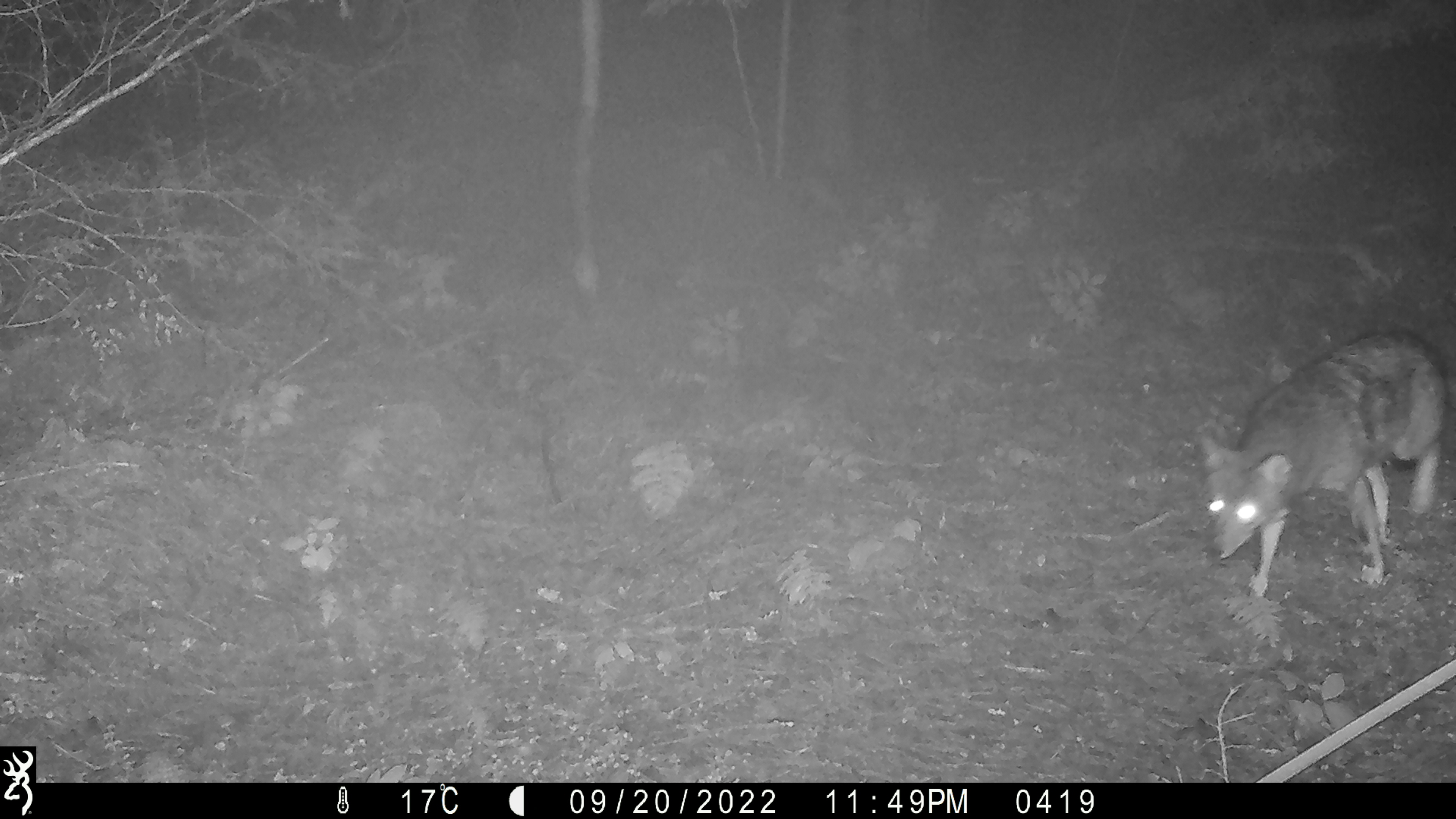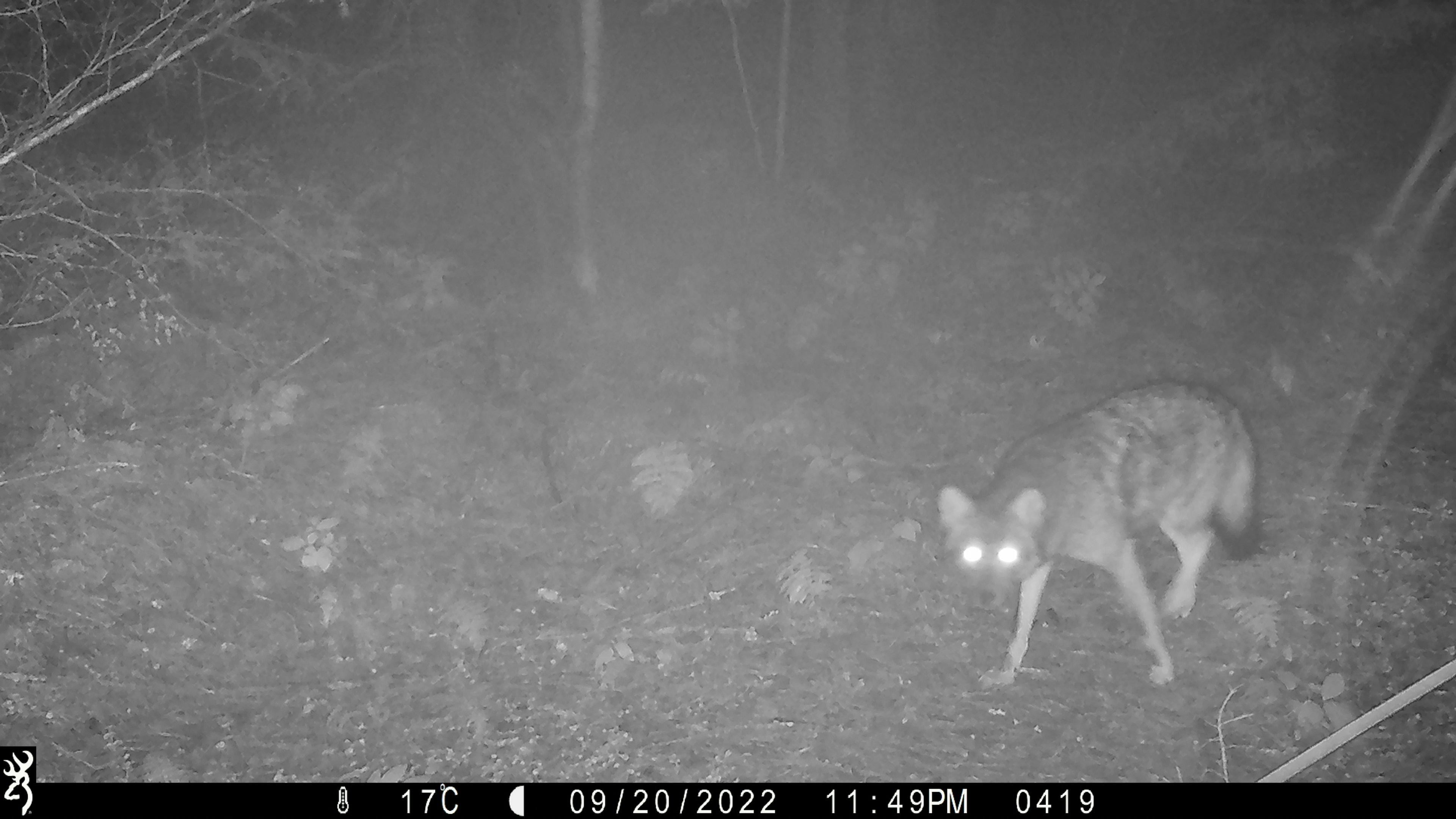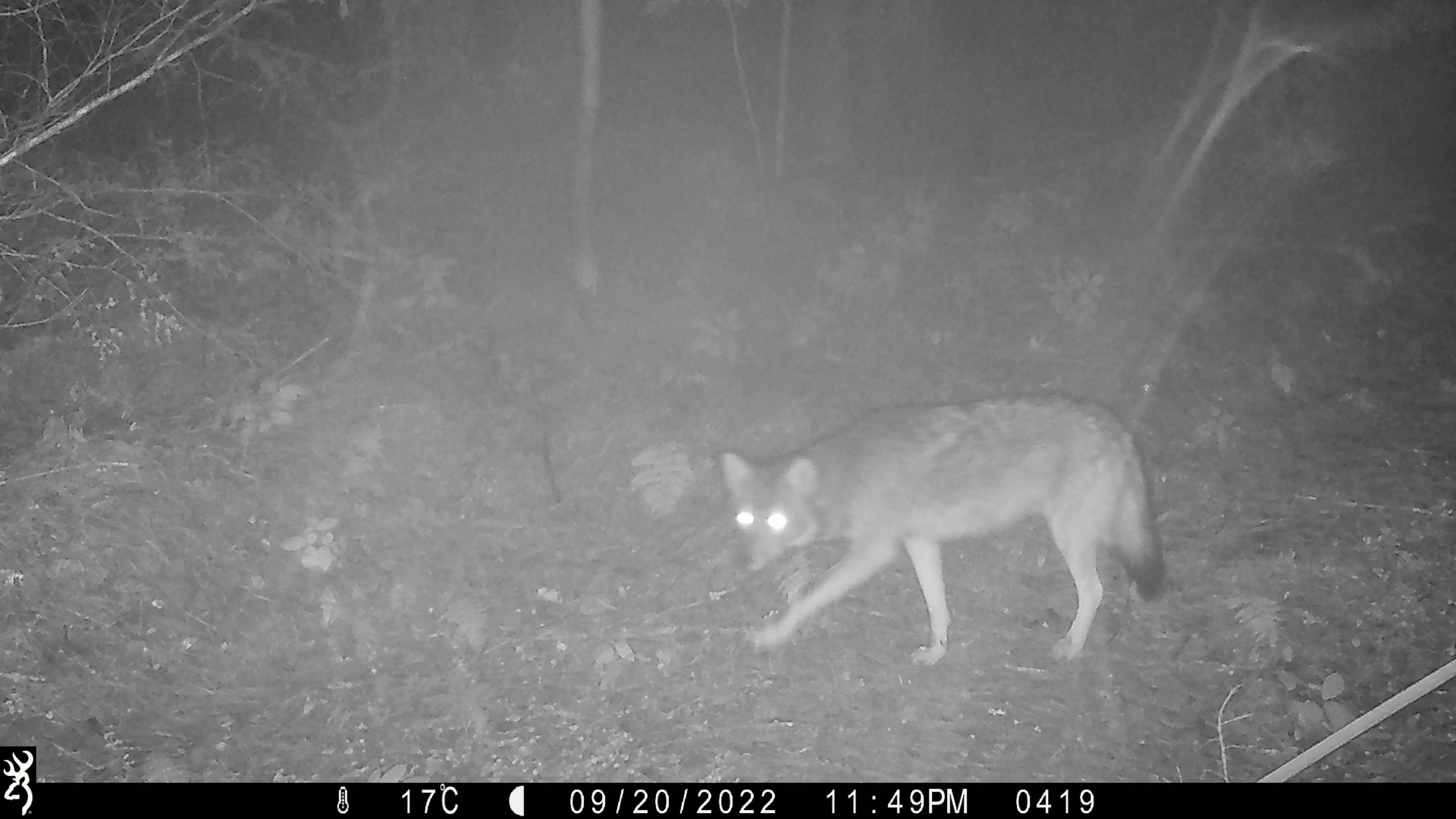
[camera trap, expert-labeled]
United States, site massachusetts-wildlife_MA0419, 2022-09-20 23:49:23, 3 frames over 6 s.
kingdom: Animalia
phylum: Chordata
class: Mammalia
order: Carnivora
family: Canidae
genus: Canis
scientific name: Canis latrans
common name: coyote